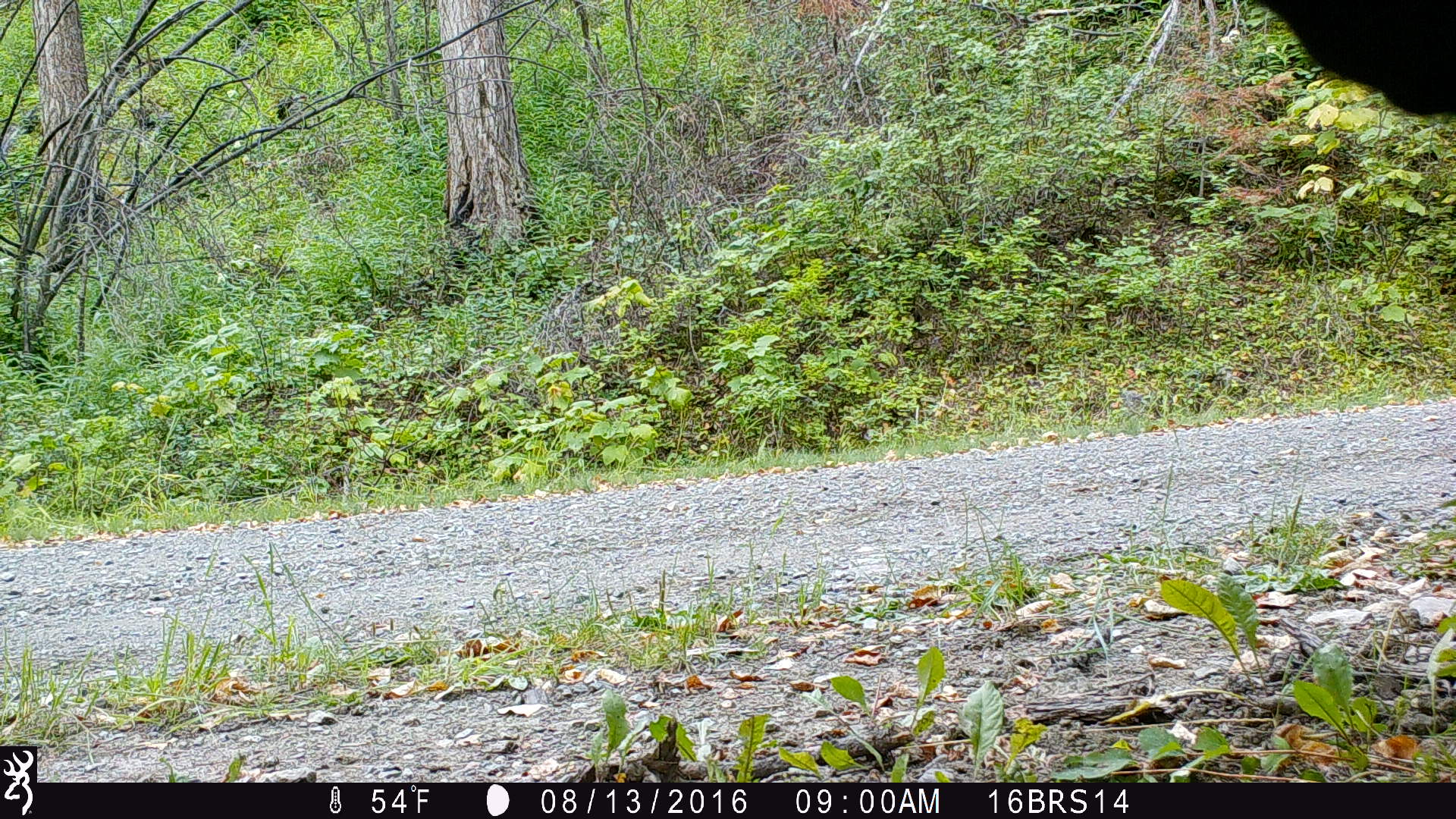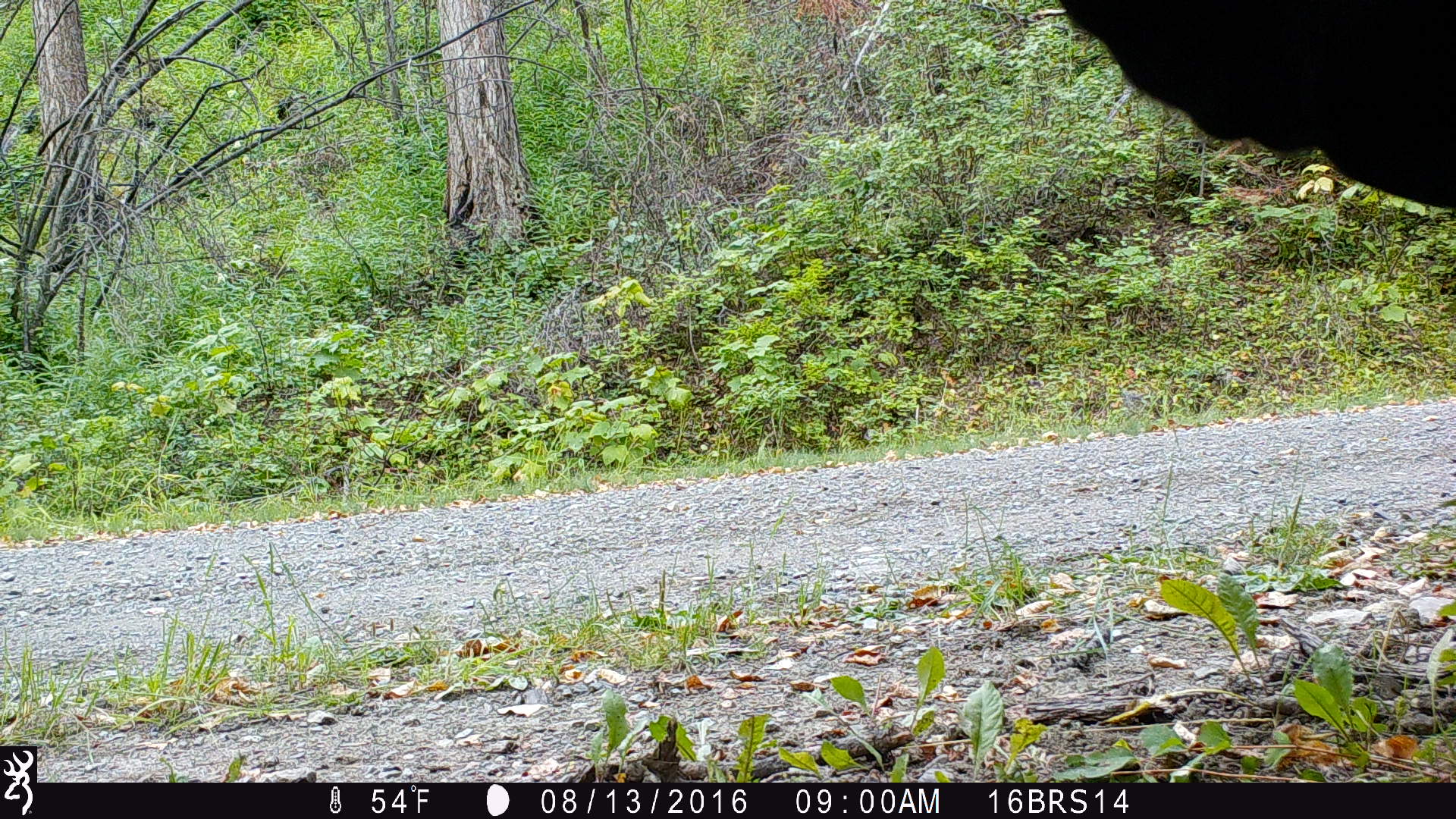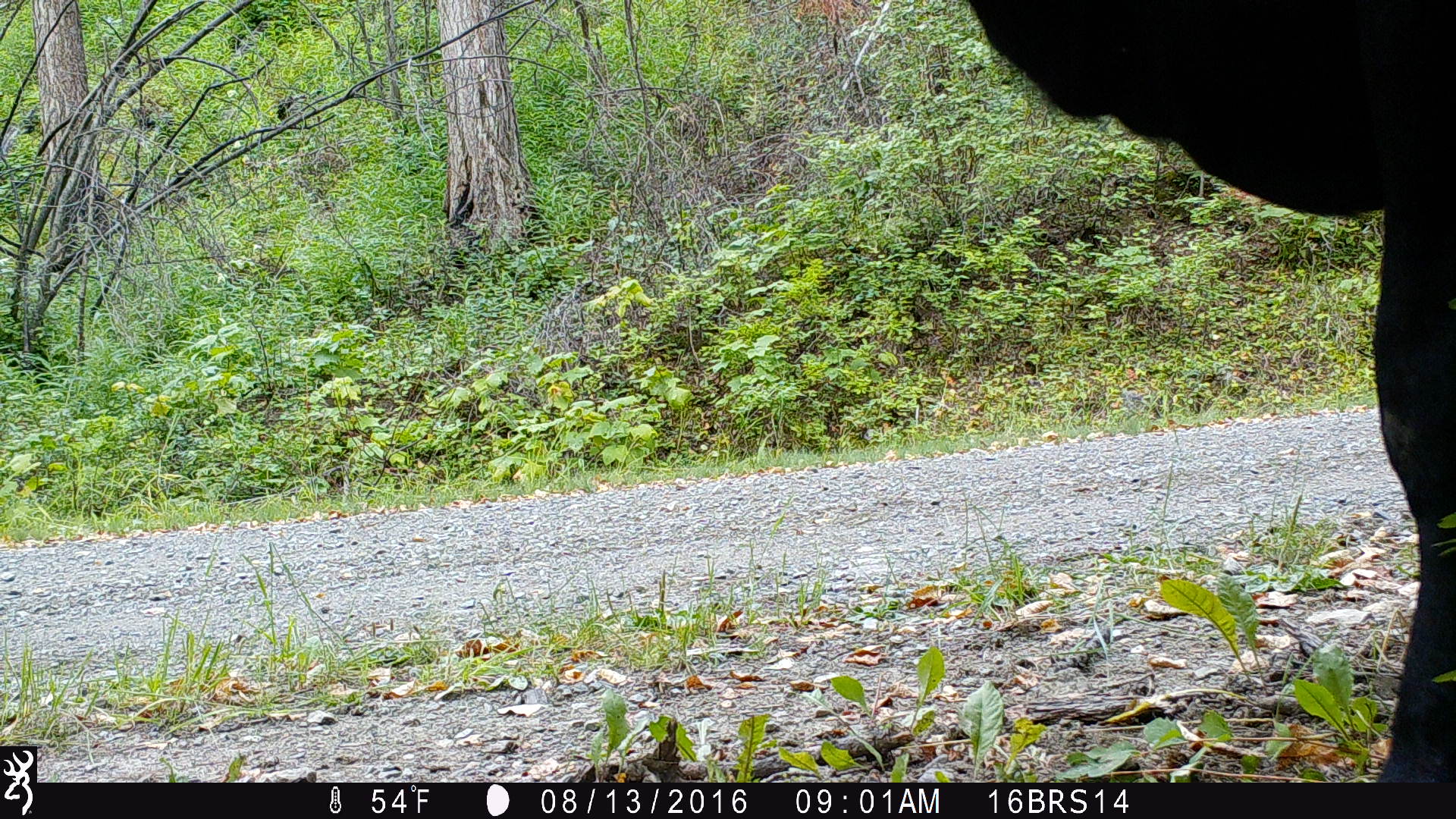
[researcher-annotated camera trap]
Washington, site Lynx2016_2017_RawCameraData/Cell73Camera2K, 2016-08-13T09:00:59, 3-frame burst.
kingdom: Animalia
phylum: Chordata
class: Mammalia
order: Artiodactyla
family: Bovidae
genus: Bos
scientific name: Bos taurus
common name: domestic cattle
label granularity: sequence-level